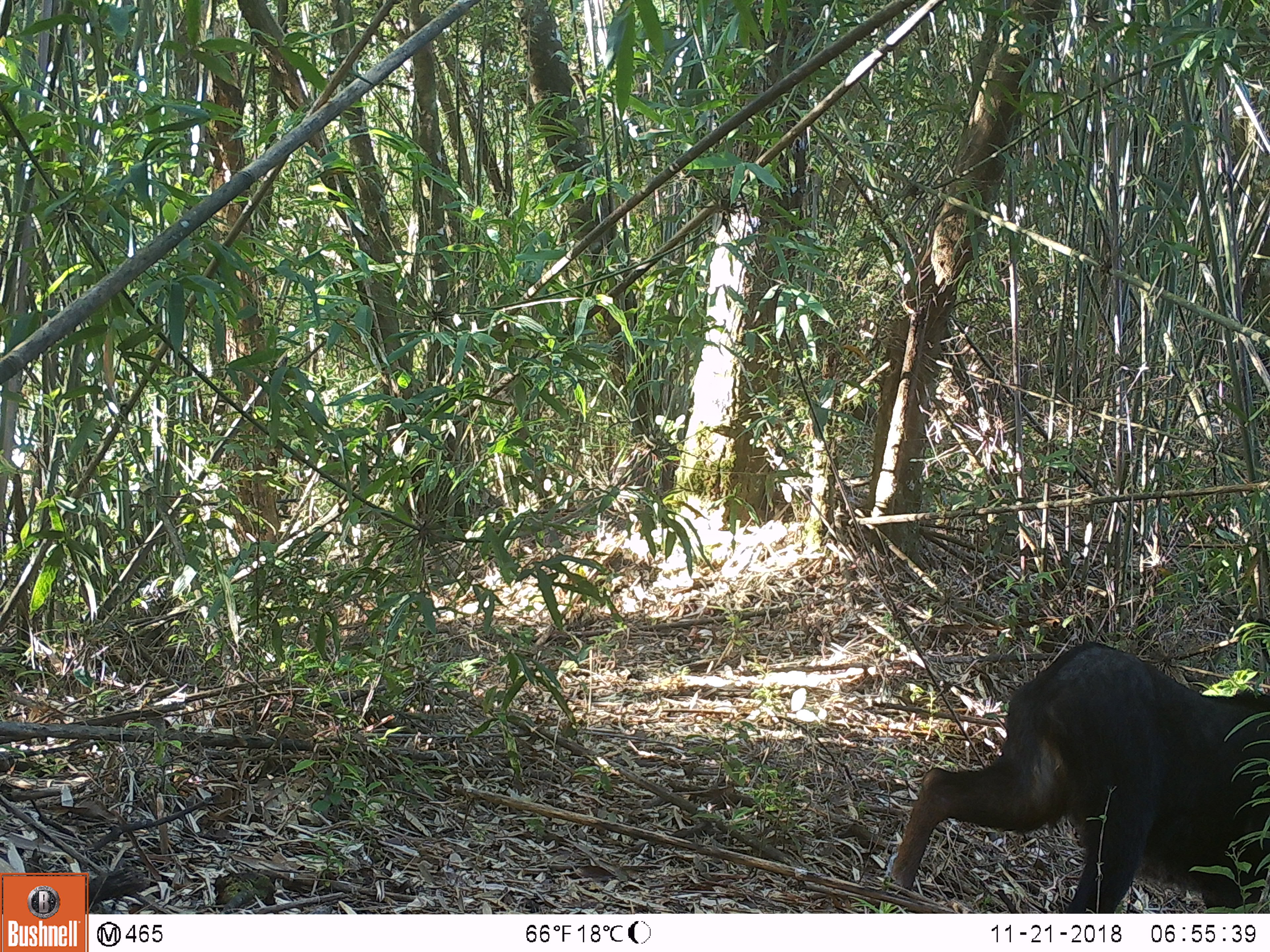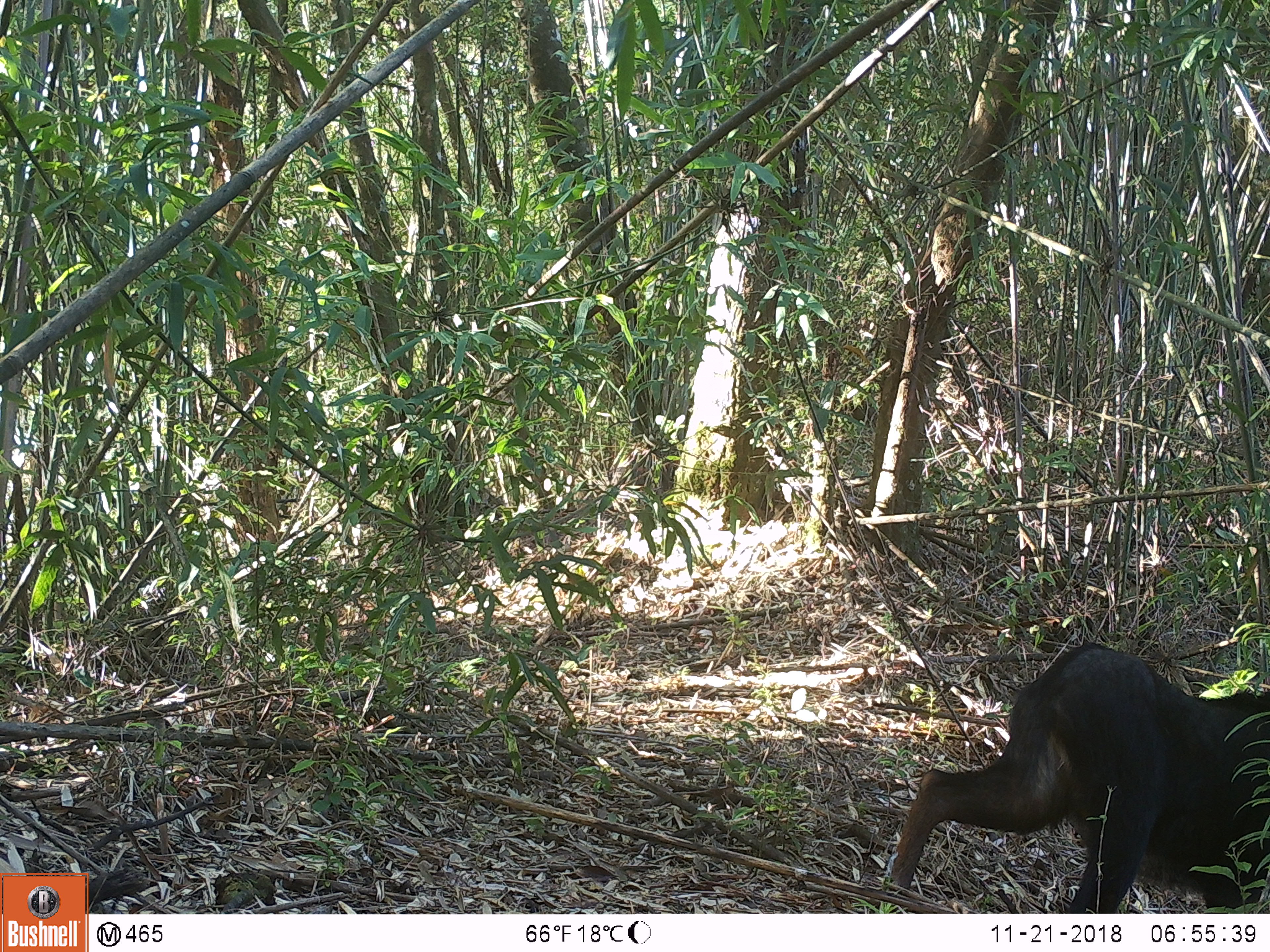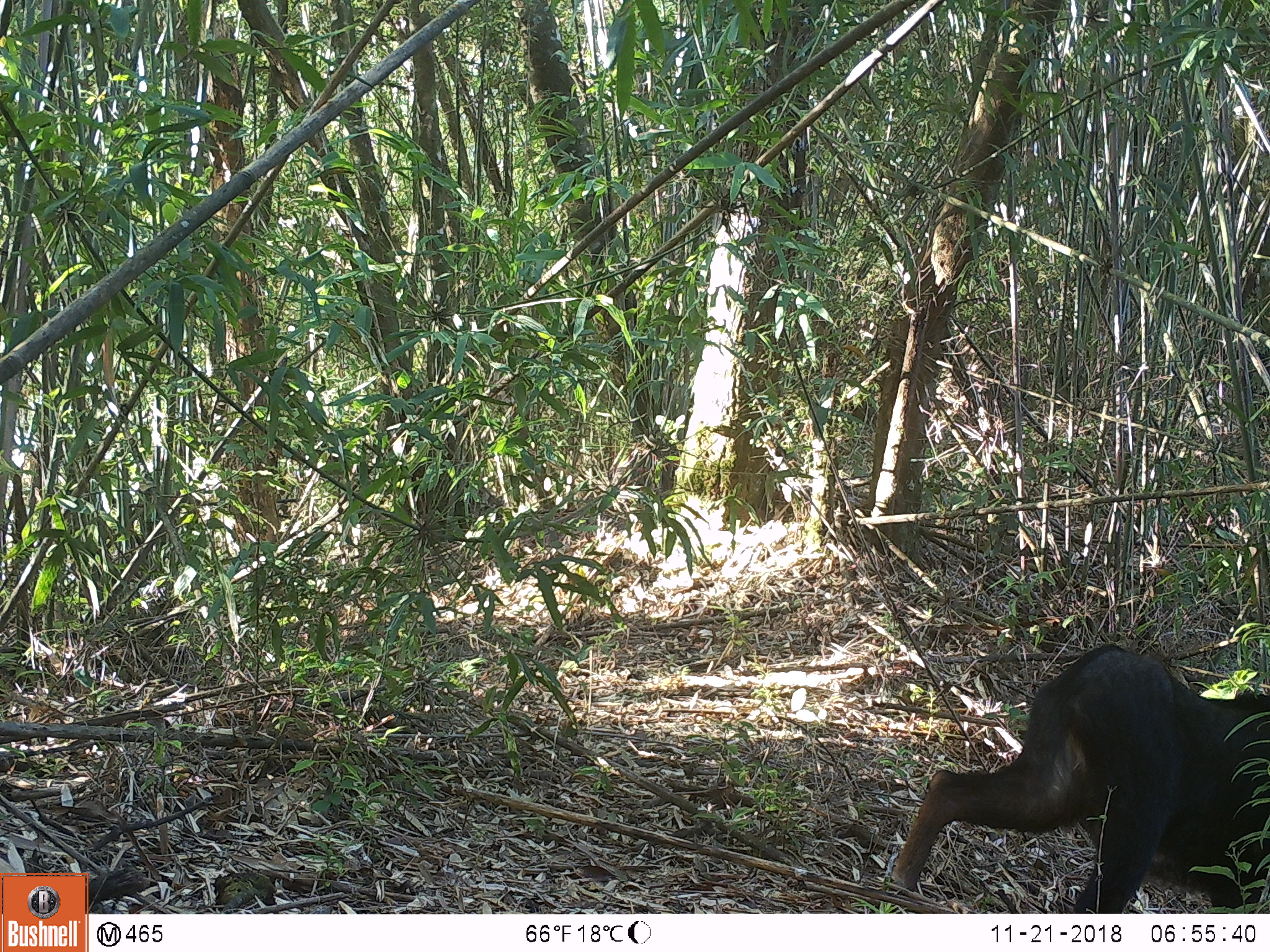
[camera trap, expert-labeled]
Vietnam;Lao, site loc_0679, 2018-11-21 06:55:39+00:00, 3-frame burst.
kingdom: Animalia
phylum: Chordata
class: Mammalia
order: Artiodactyla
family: Bovidae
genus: Capricornis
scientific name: Capricornis sumatraensis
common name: chinese serow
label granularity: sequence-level